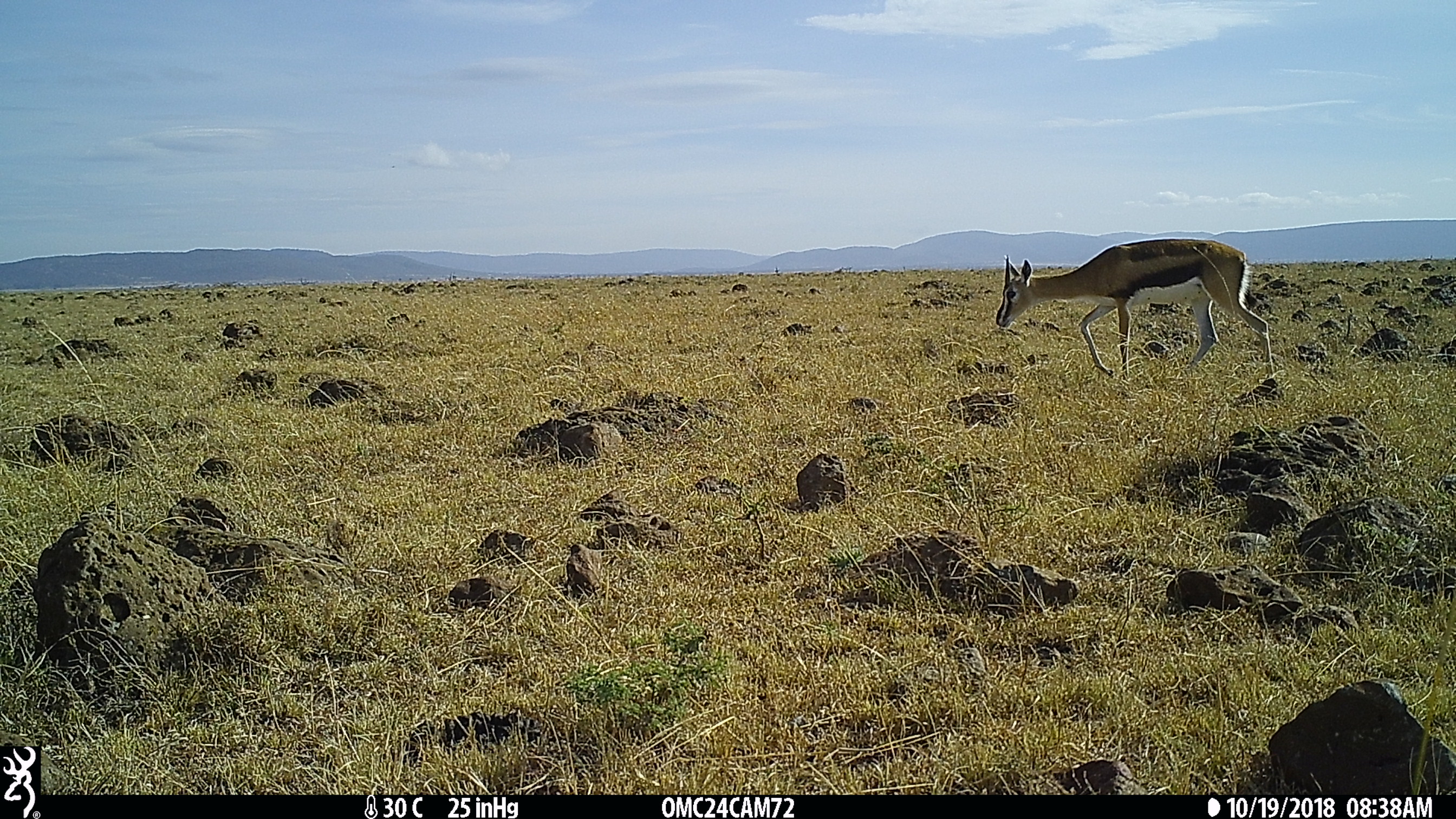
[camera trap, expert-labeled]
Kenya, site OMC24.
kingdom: Animalia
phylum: Chordata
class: Mammalia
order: Artiodactyla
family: Bovidae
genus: Eudorcas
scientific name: Eudorcas thomsonii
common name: thomon's gazelle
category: gazelle thomsons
Gazelle thomsons (thomon's gazelle) (Eudorcas thomsonii).